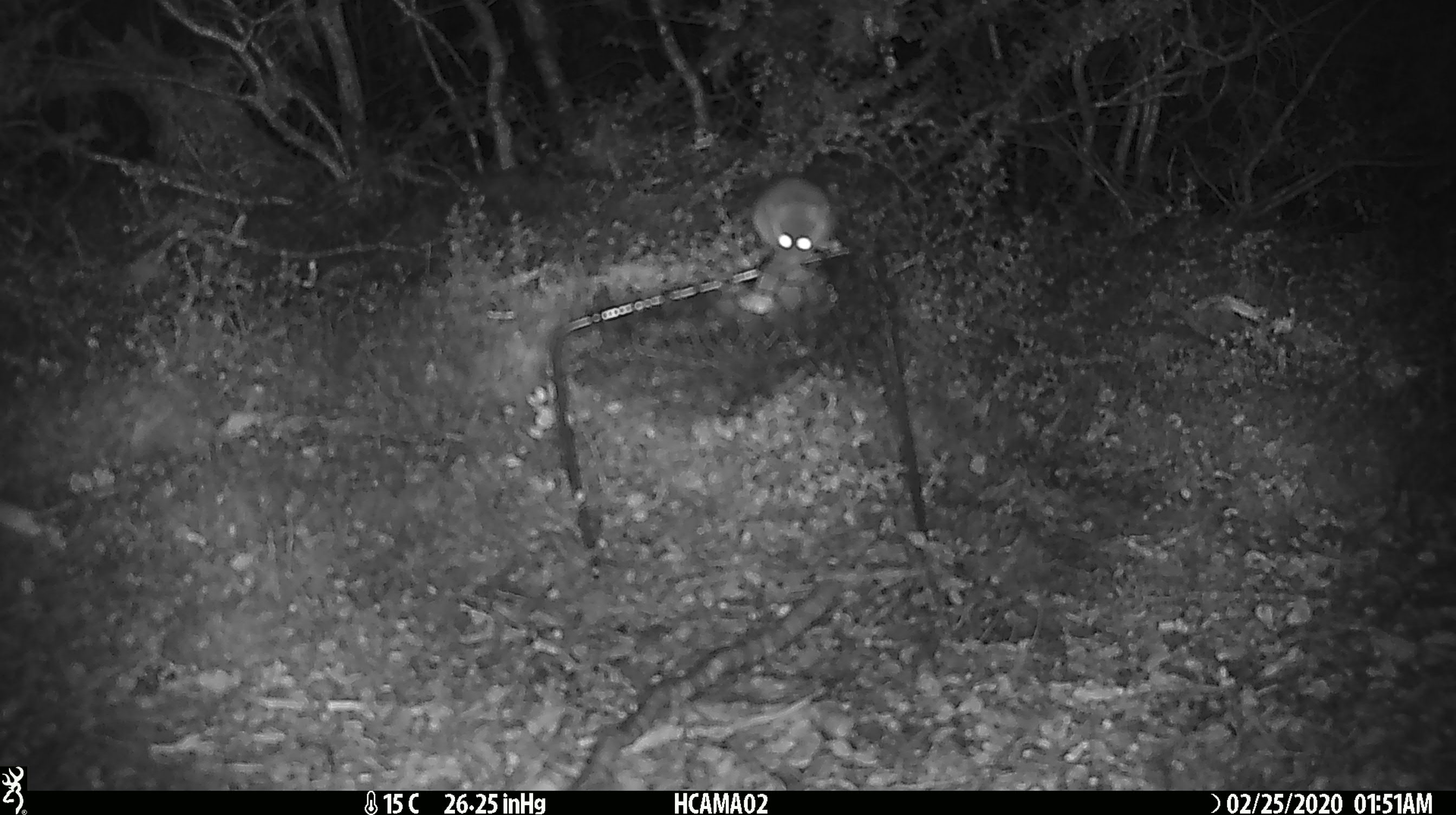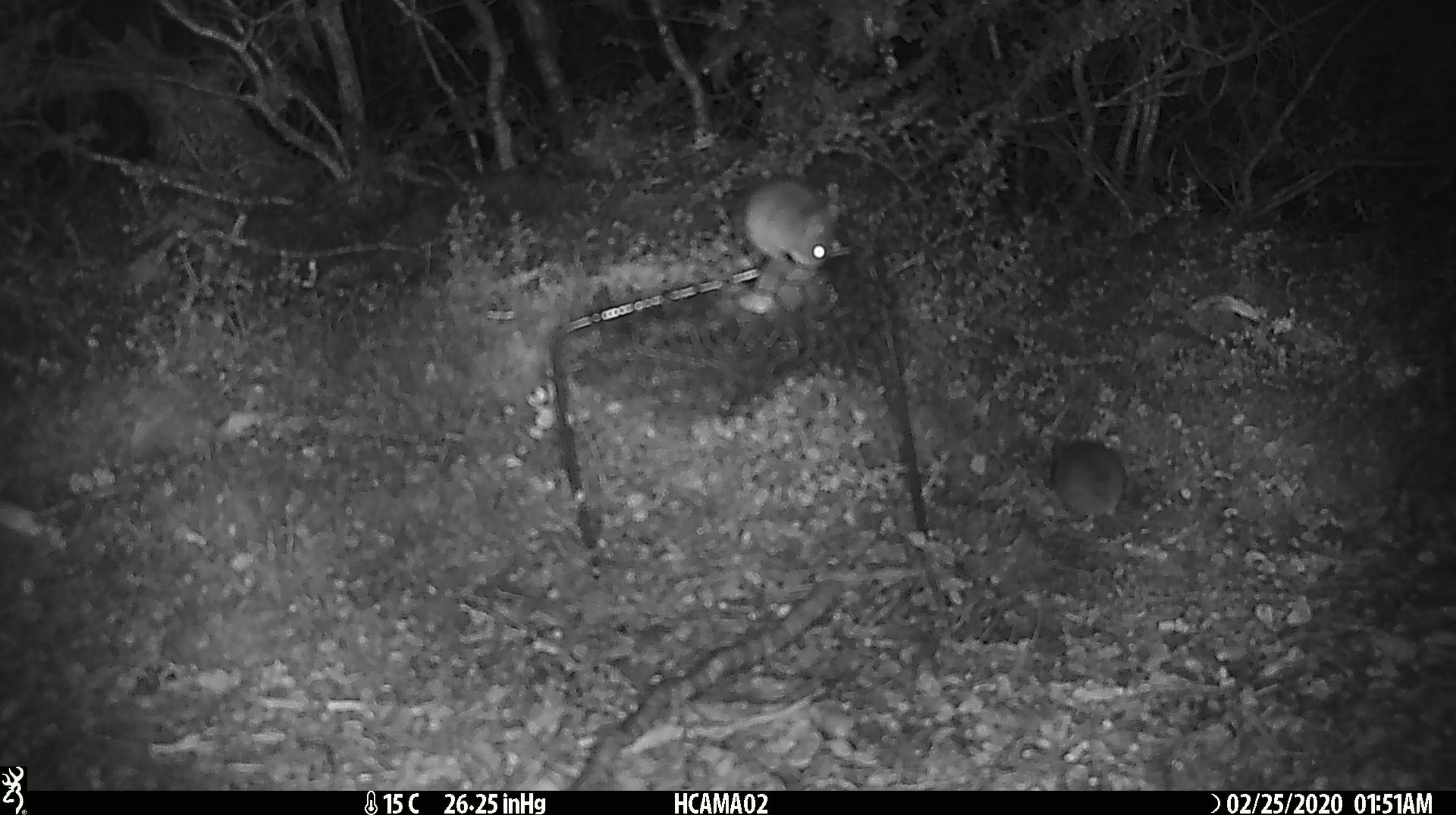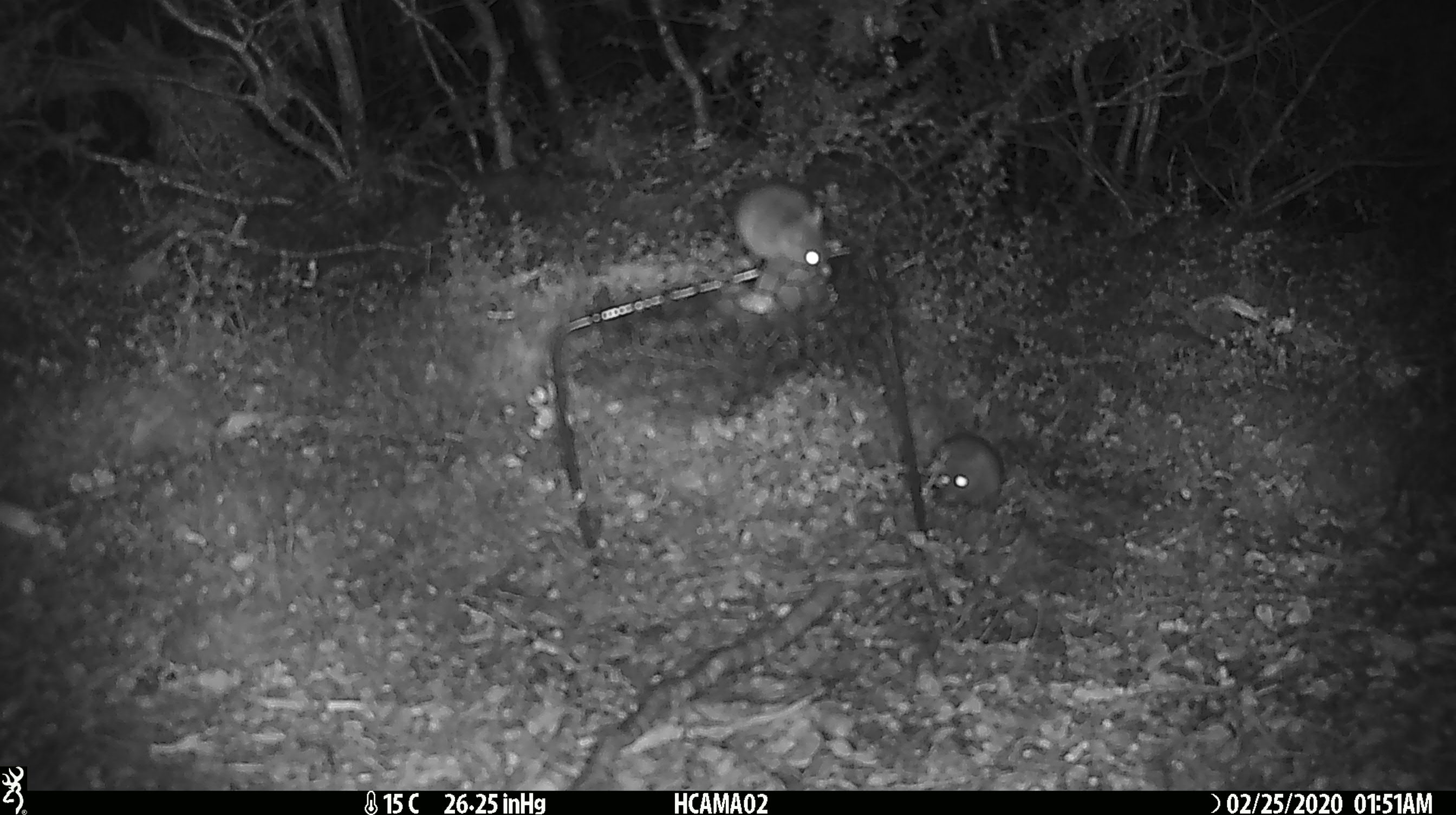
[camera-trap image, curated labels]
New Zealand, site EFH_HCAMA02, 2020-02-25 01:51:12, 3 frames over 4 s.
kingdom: Animalia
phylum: Chordata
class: Mammalia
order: Rodentia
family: Muridae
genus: Mus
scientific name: Mus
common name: mouse